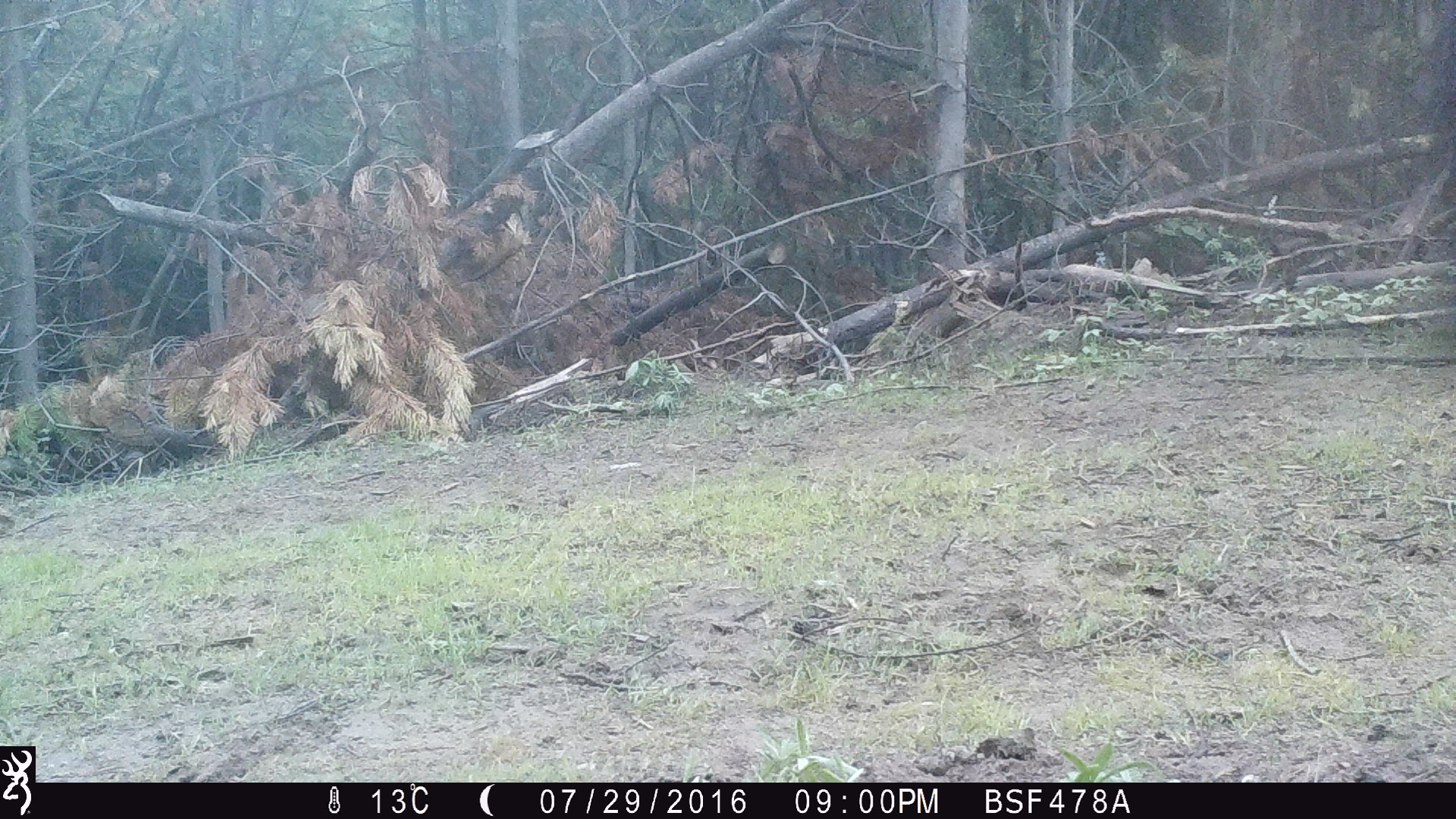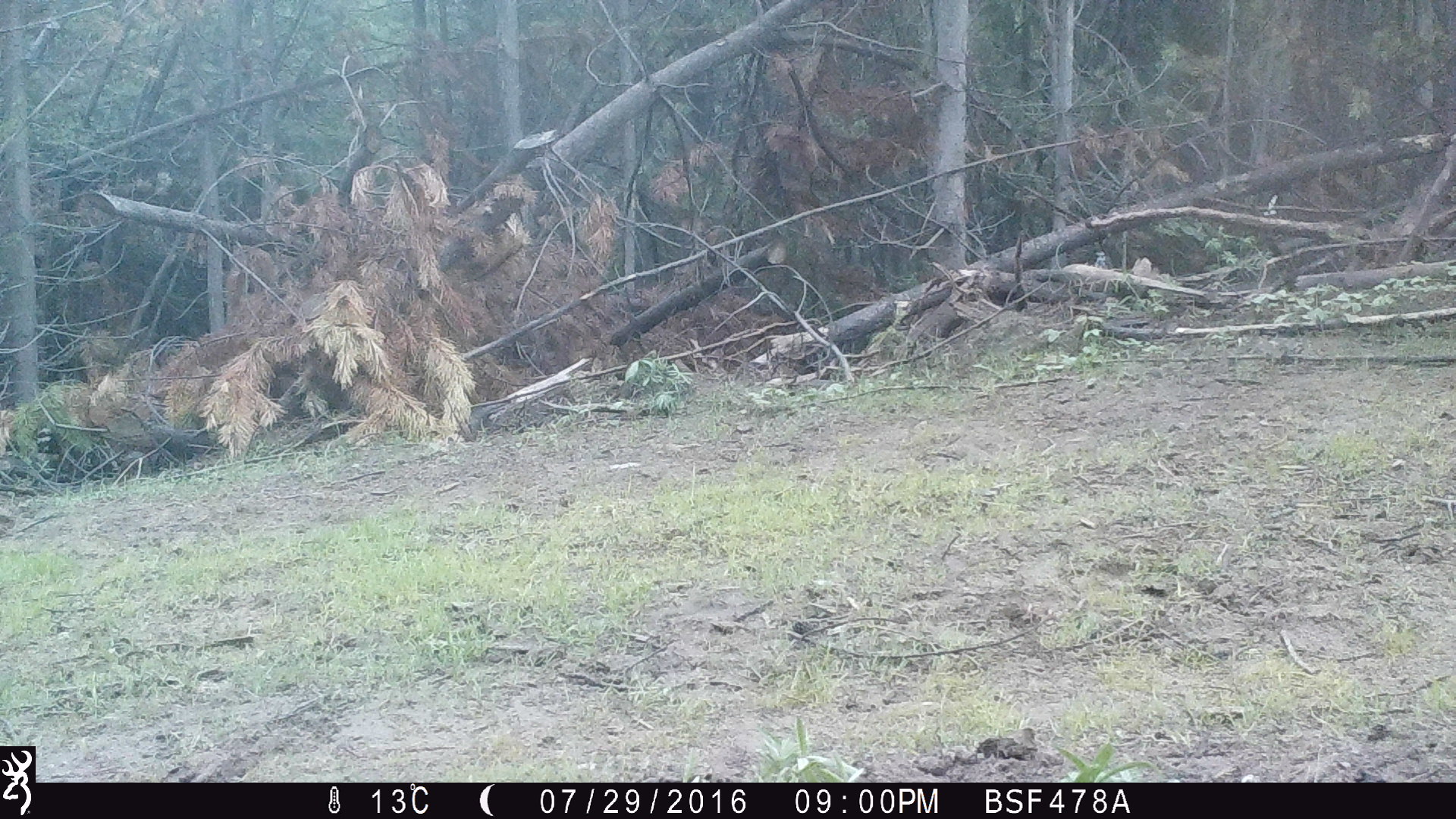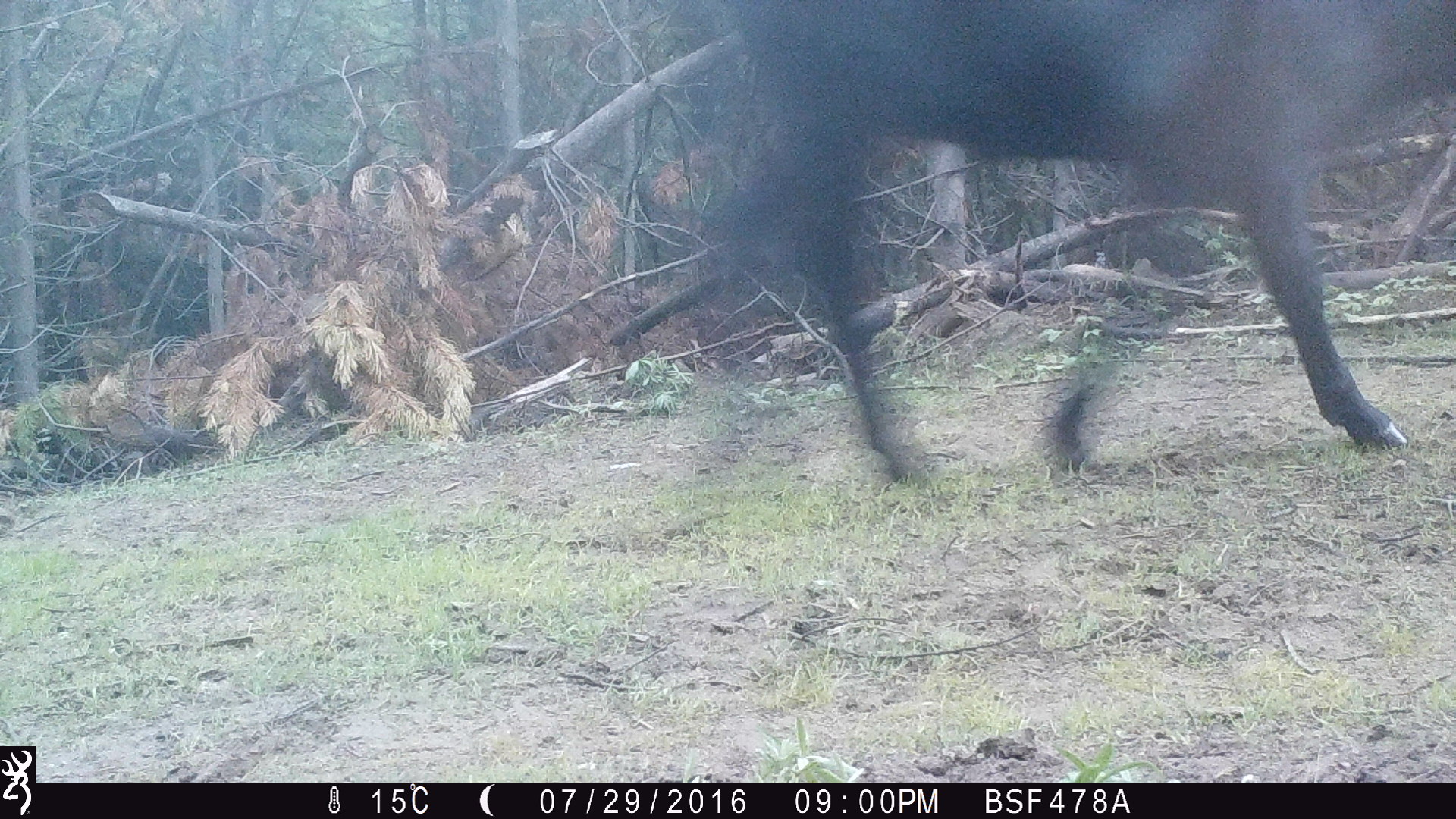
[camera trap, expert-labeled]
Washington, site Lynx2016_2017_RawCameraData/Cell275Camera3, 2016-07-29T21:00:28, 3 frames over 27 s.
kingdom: Animalia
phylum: Chordata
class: Mammalia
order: Artiodactyla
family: Bovidae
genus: Bos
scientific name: Bos taurus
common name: domestic cattle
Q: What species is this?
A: Domestic cattle (Bos taurus).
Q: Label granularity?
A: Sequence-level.